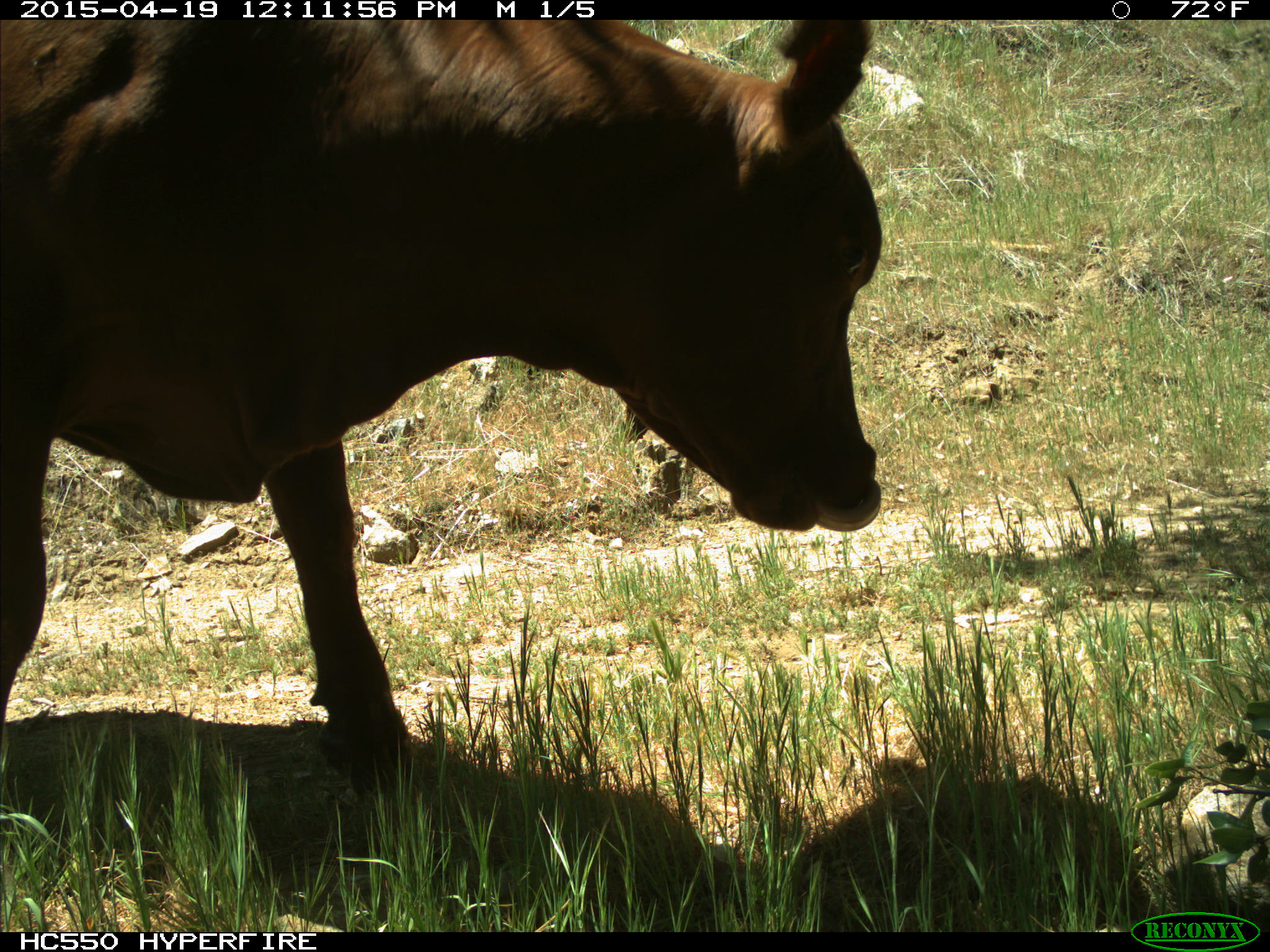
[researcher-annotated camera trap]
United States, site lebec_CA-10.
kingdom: Animalia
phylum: Chordata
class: Mammalia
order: Artiodactyla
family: Bovidae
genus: Bos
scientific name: Bos taurus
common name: domestic cow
Bos taurus (domestic cow).